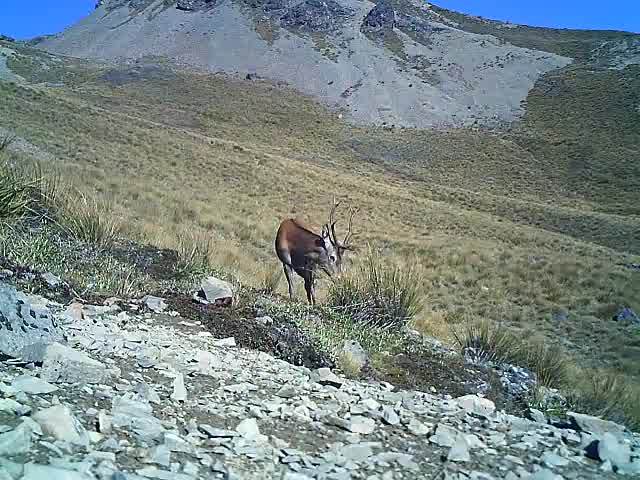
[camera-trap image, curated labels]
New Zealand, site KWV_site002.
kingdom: Animalia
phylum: Chordata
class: Mammalia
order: Artiodactyla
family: Cervidae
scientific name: Cervidae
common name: deer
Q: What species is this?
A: Deer (Cervidae).